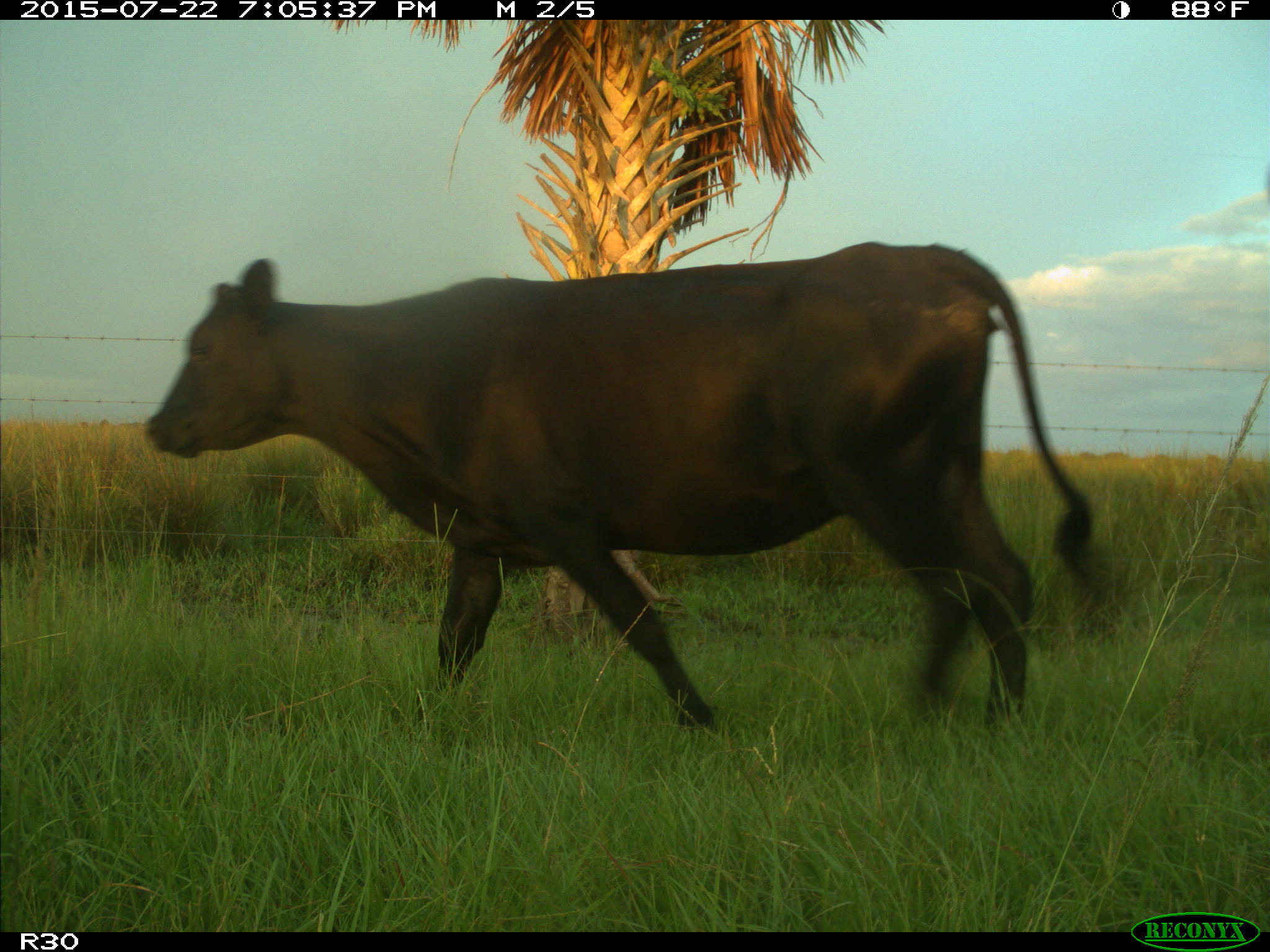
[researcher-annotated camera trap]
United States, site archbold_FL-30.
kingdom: Animalia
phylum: Chordata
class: Mammalia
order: Artiodactyla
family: Bovidae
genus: Bos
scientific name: Bos taurus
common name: domestic cow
Bos taurus (domestic cow).